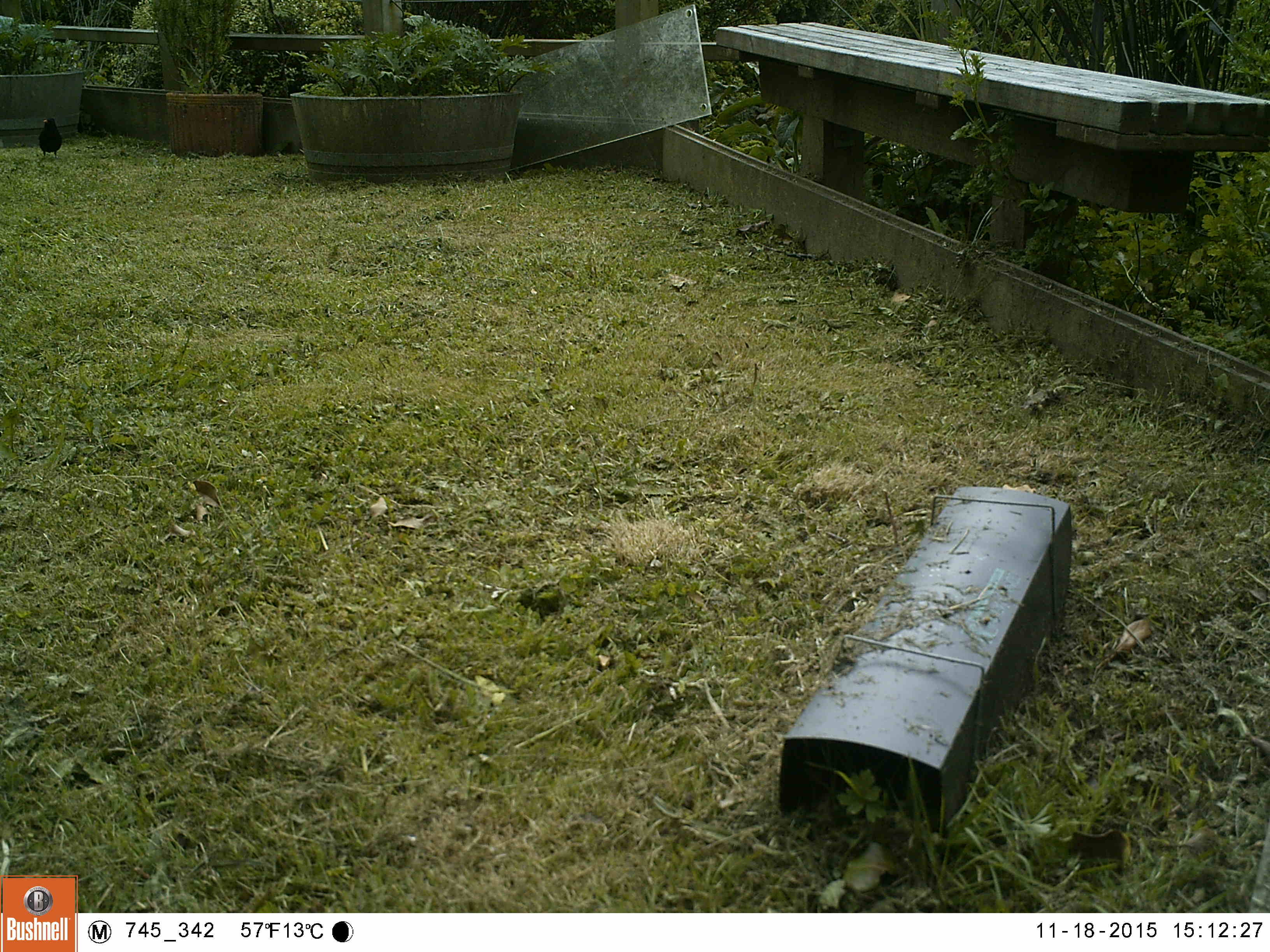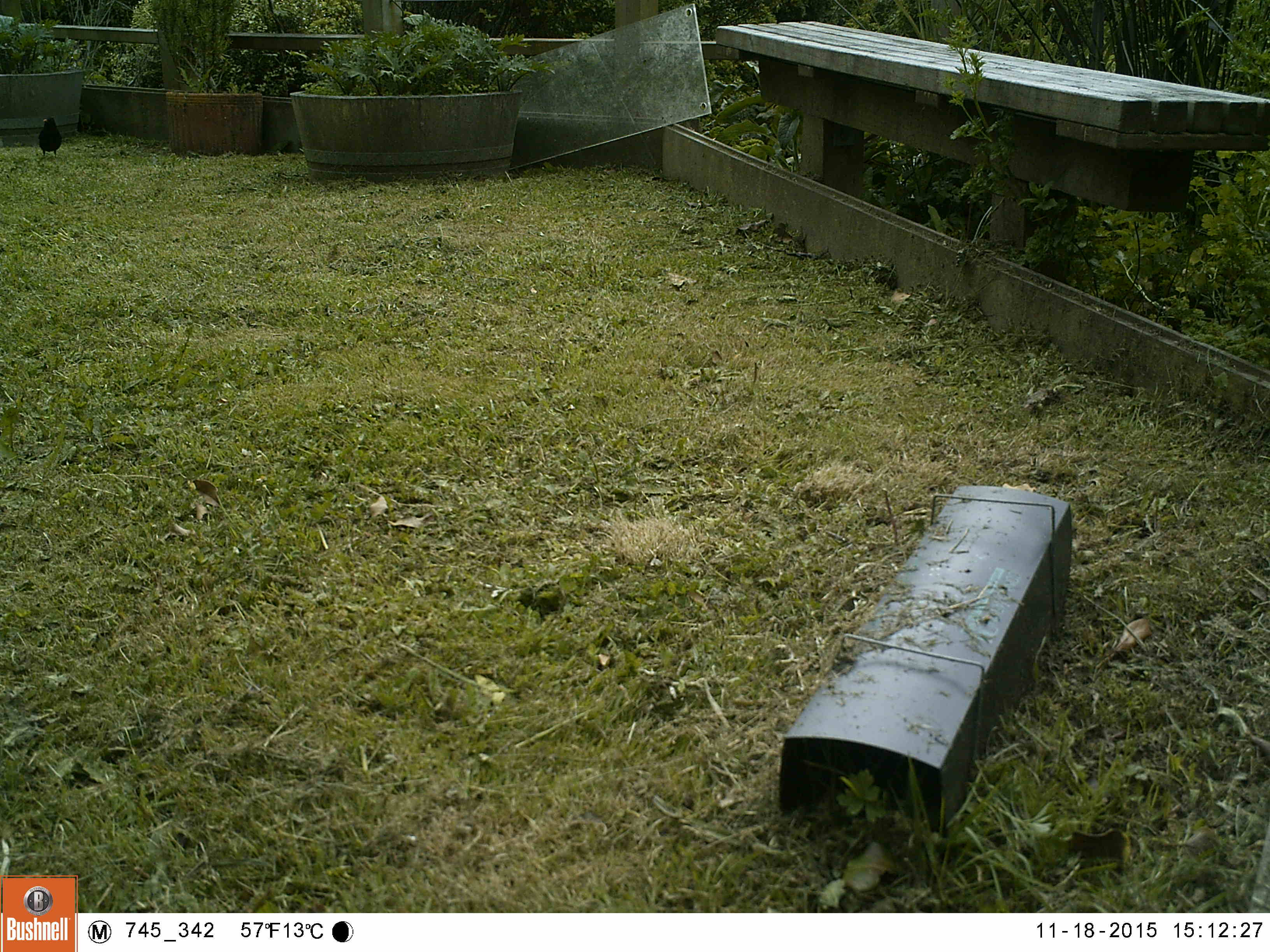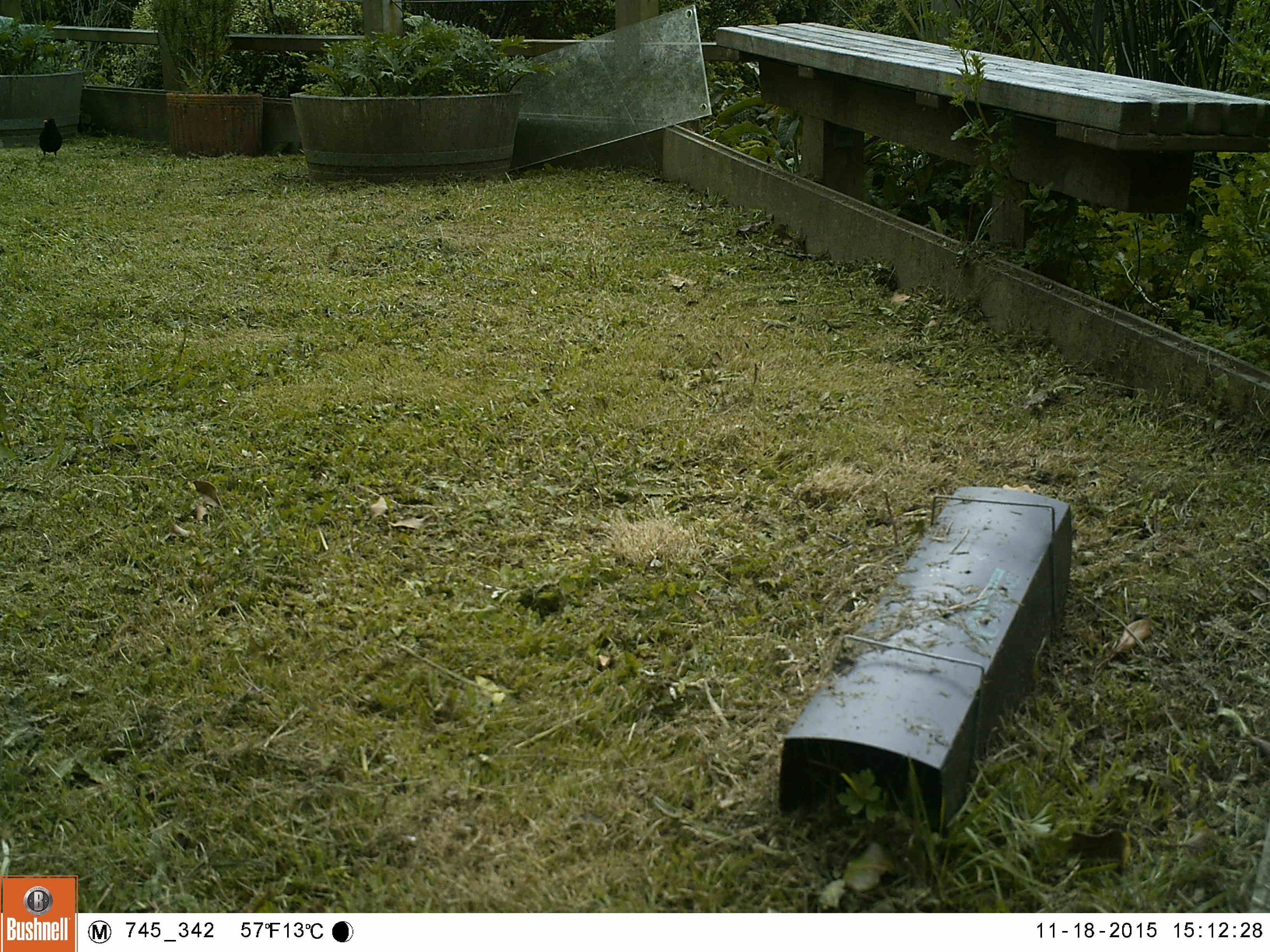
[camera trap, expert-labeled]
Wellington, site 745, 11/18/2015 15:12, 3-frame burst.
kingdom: Animalia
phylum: Chordata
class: Aves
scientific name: Aves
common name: bird